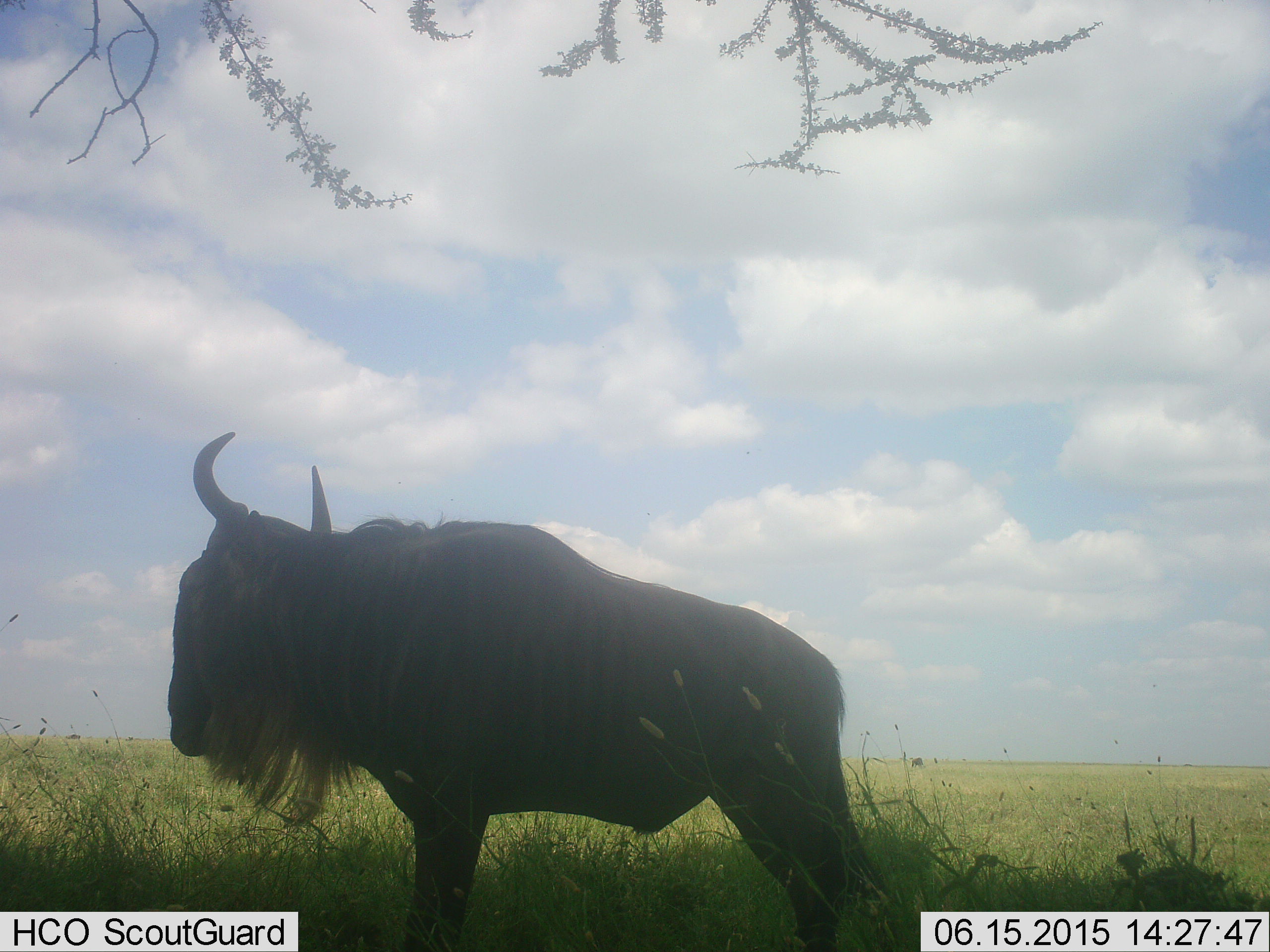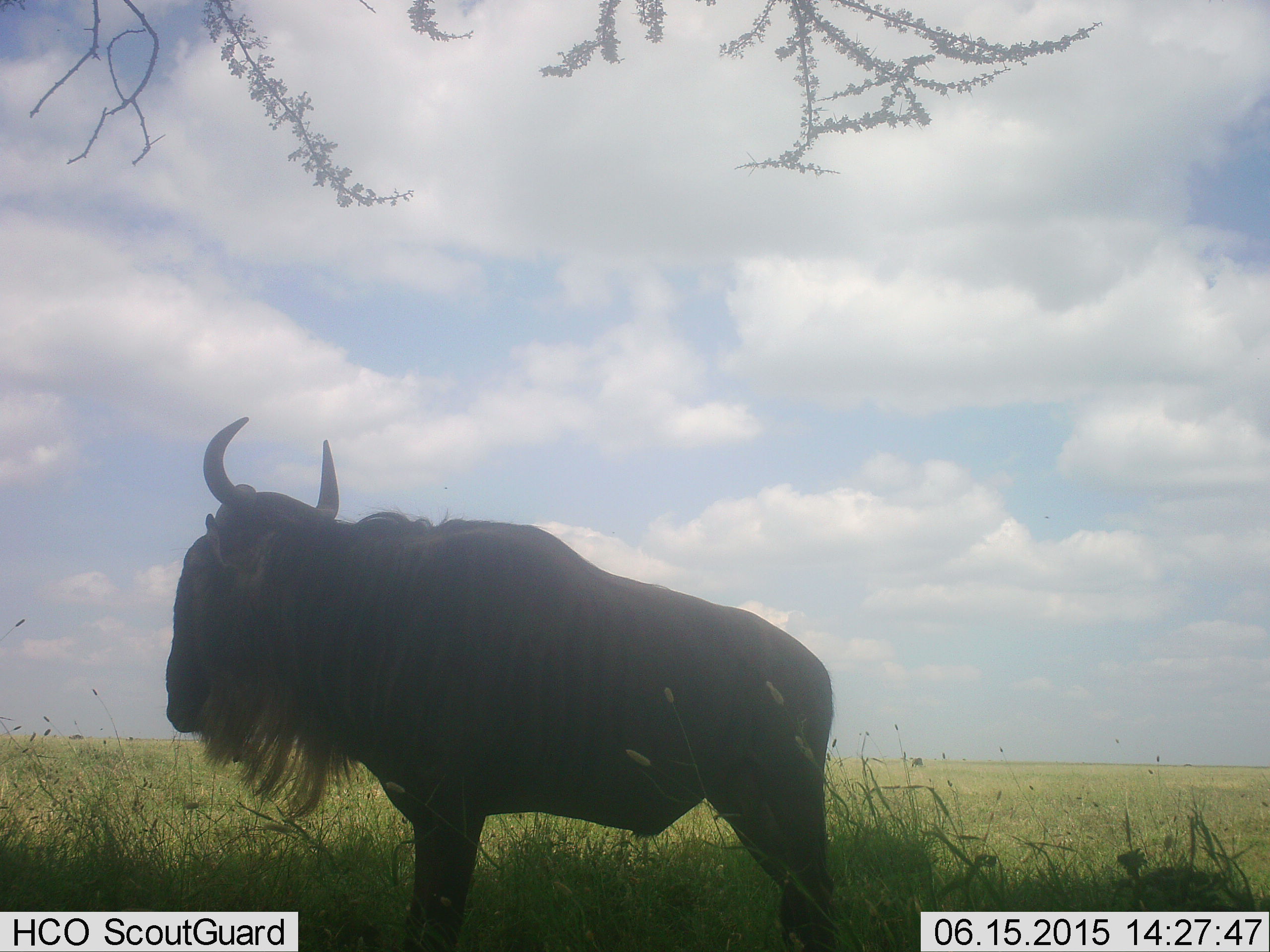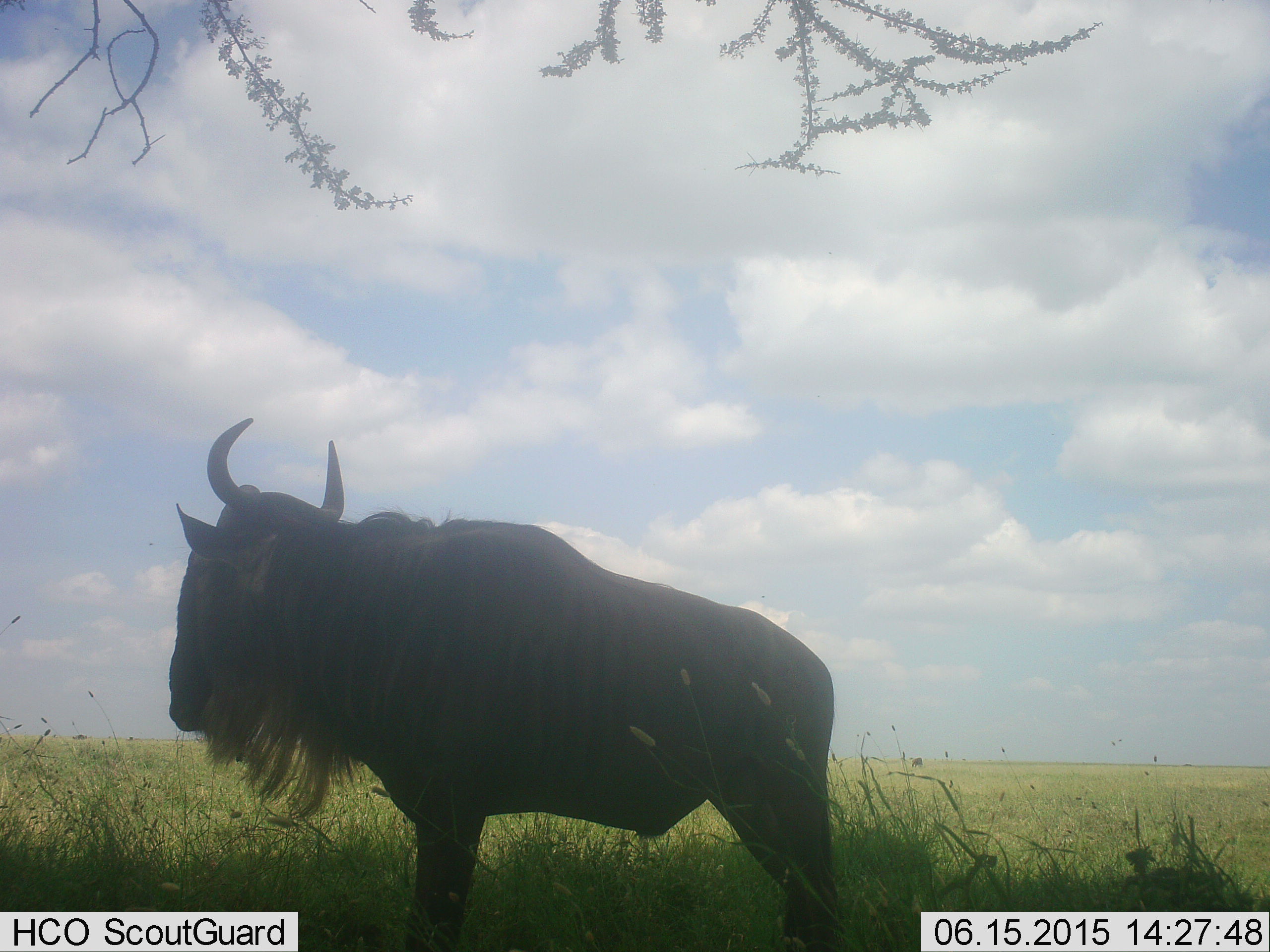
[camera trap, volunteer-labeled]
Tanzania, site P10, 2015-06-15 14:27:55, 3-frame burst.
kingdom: Animalia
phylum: Chordata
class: Mammalia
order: Artiodactyla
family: Bovidae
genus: Connochaetes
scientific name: Connochaetes taurinus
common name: blue wildebeest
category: wildebeest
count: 1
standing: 100%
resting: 0%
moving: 0%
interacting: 0%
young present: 0%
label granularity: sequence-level